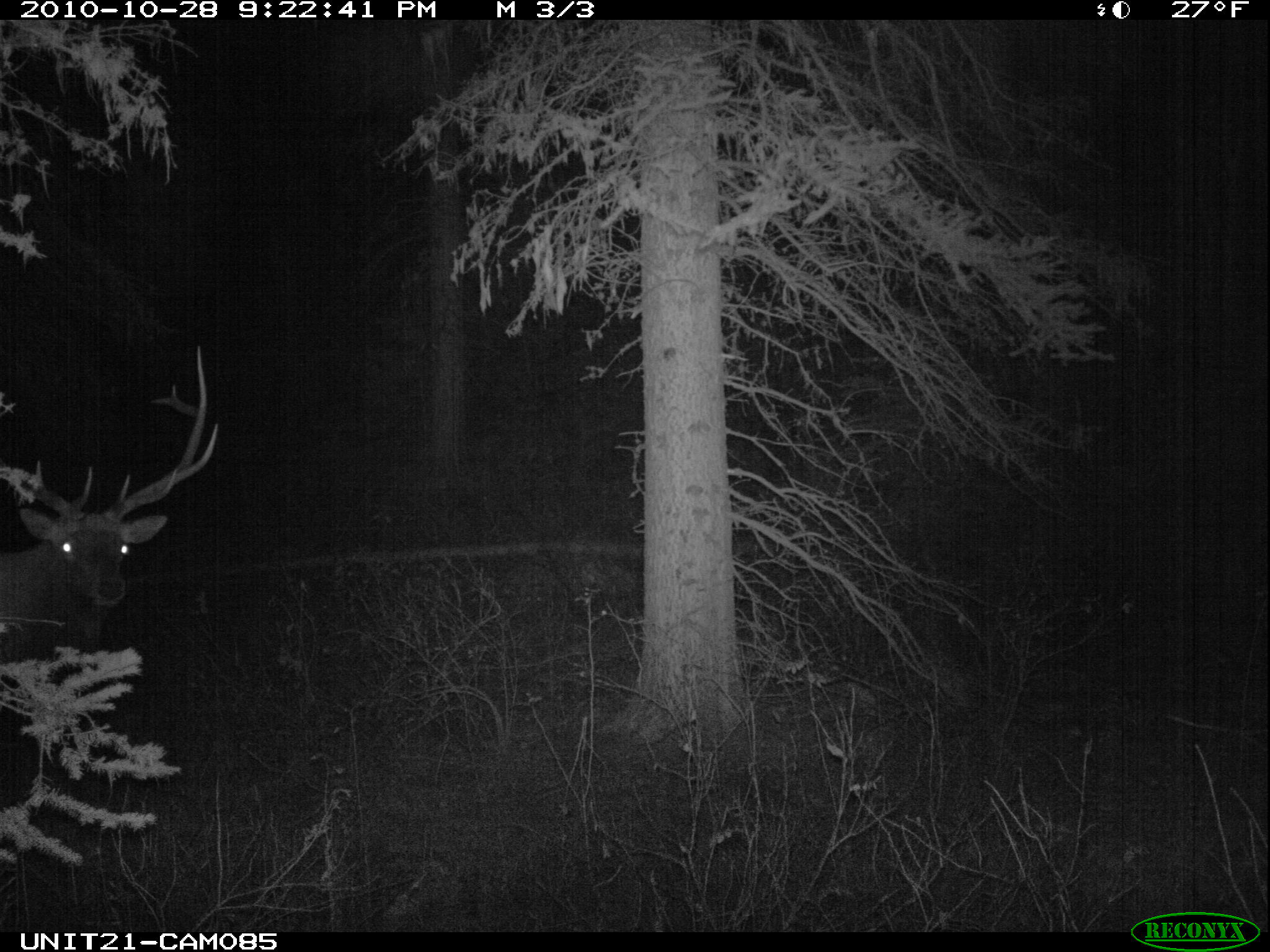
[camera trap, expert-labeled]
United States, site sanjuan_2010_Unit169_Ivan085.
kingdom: Animalia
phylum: Chordata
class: Mammalia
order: Artiodactyla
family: Cervidae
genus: Cervus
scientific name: Cervus elaphus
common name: red deer